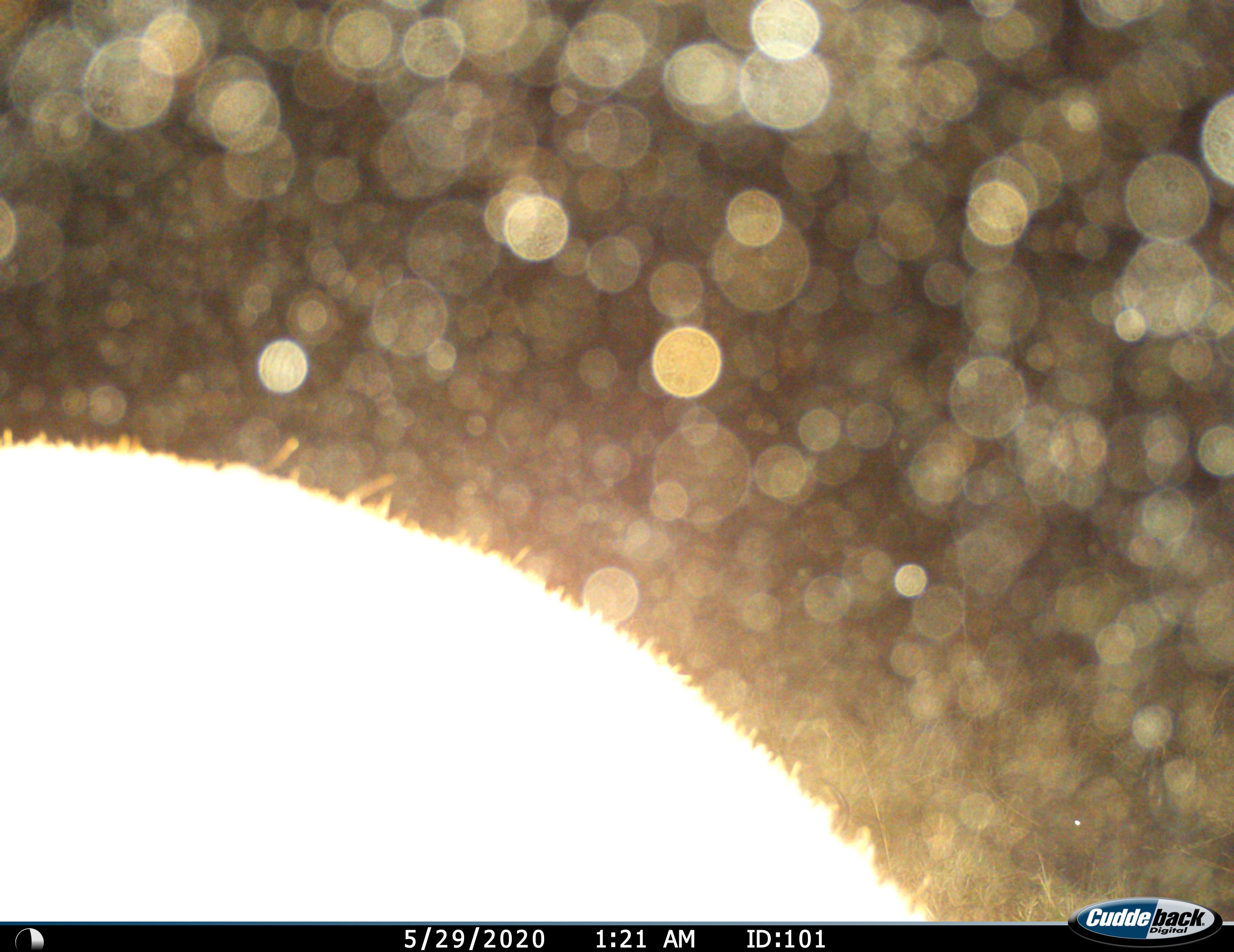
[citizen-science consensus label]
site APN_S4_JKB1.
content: unidentified animal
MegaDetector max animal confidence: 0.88